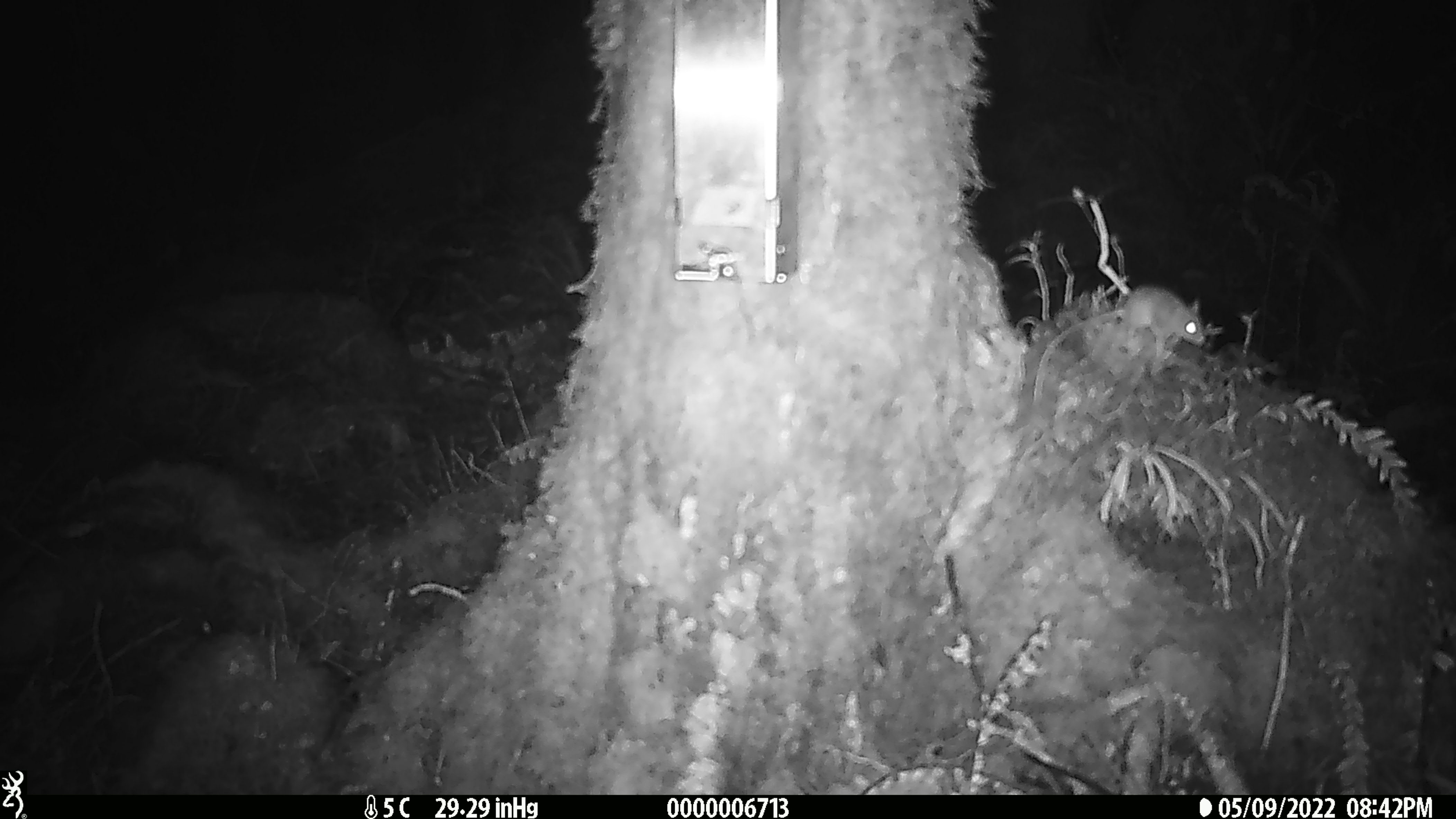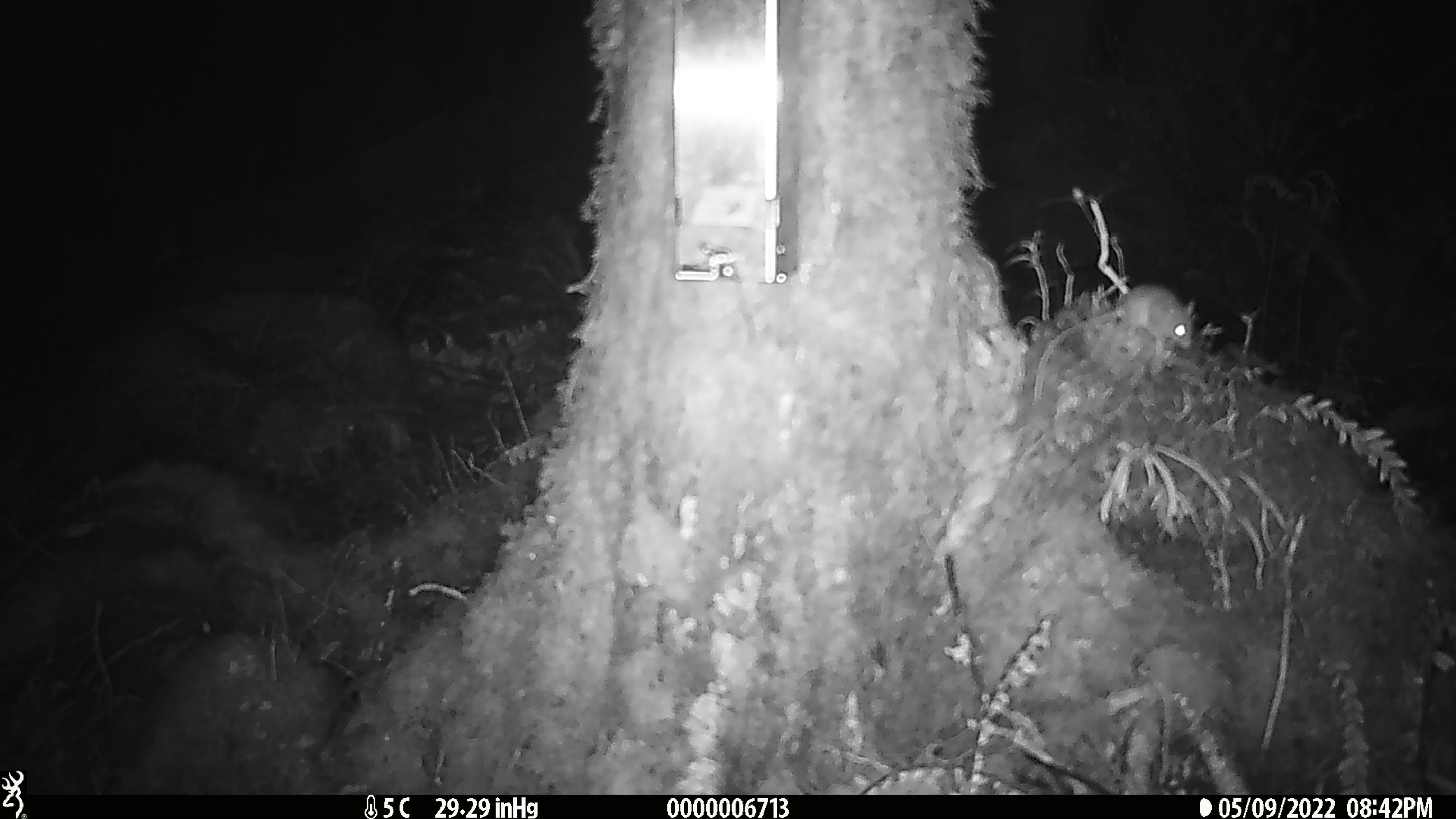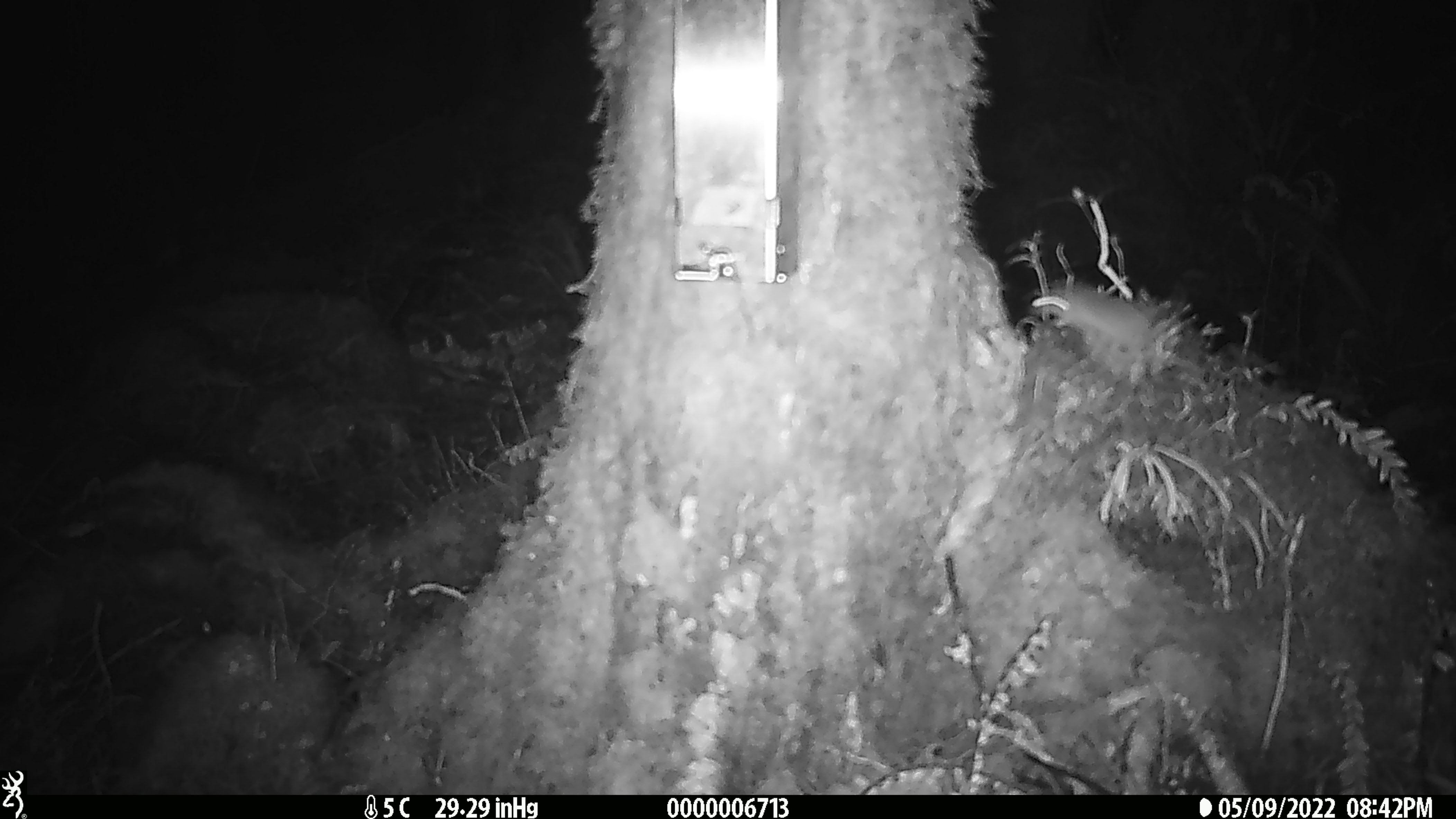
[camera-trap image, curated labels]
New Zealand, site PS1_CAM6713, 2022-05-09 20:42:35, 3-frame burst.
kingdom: Animalia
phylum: Chordata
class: Mammalia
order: Rodentia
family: Muridae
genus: Mus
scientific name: Mus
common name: mouse